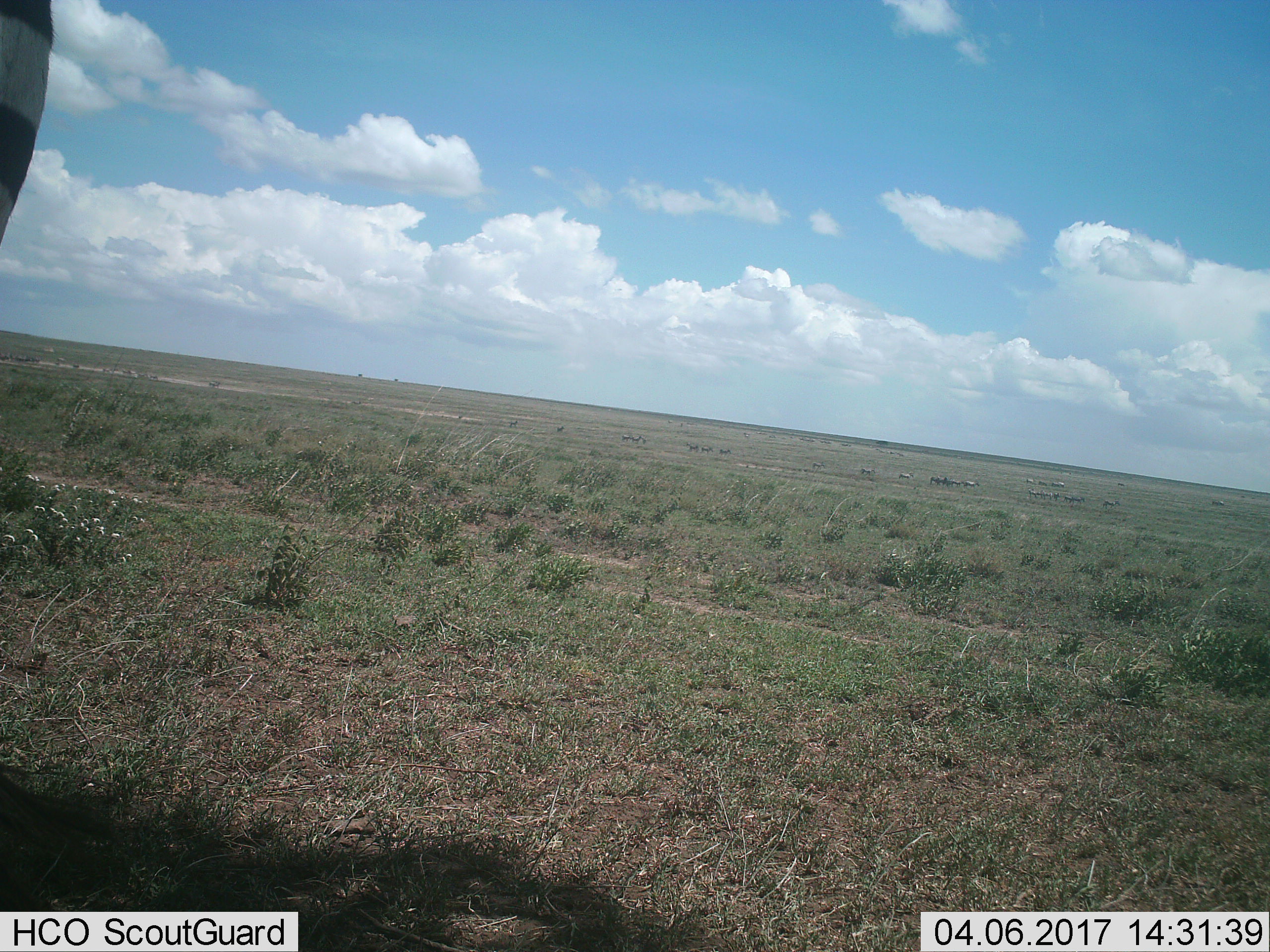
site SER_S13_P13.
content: unidentified animal